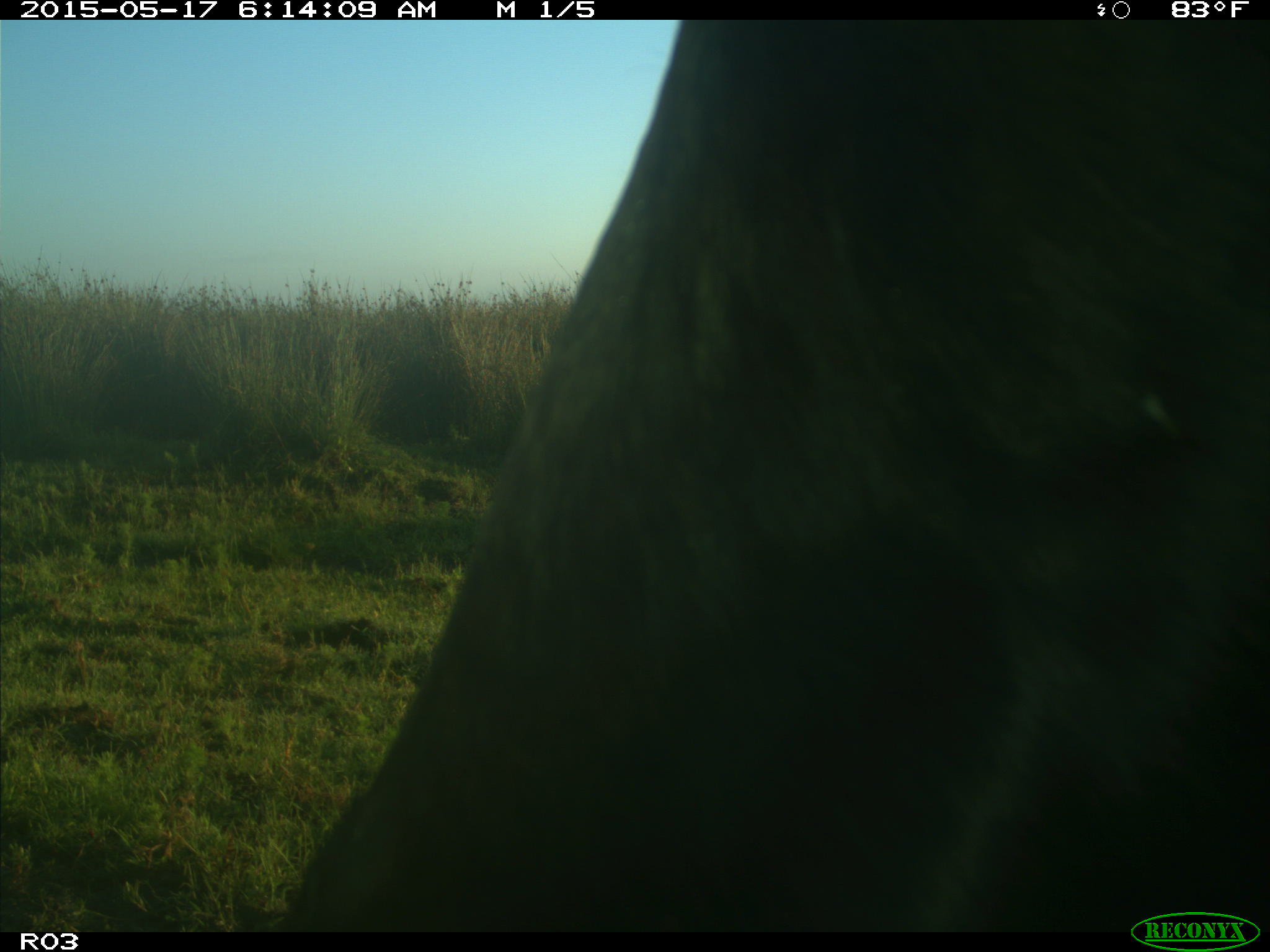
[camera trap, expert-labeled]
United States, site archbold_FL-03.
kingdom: Animalia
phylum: Chordata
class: Mammalia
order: Artiodactyla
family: Bovidae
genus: Bos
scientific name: Bos taurus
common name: domestic cow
Bos taurus (domestic cow).